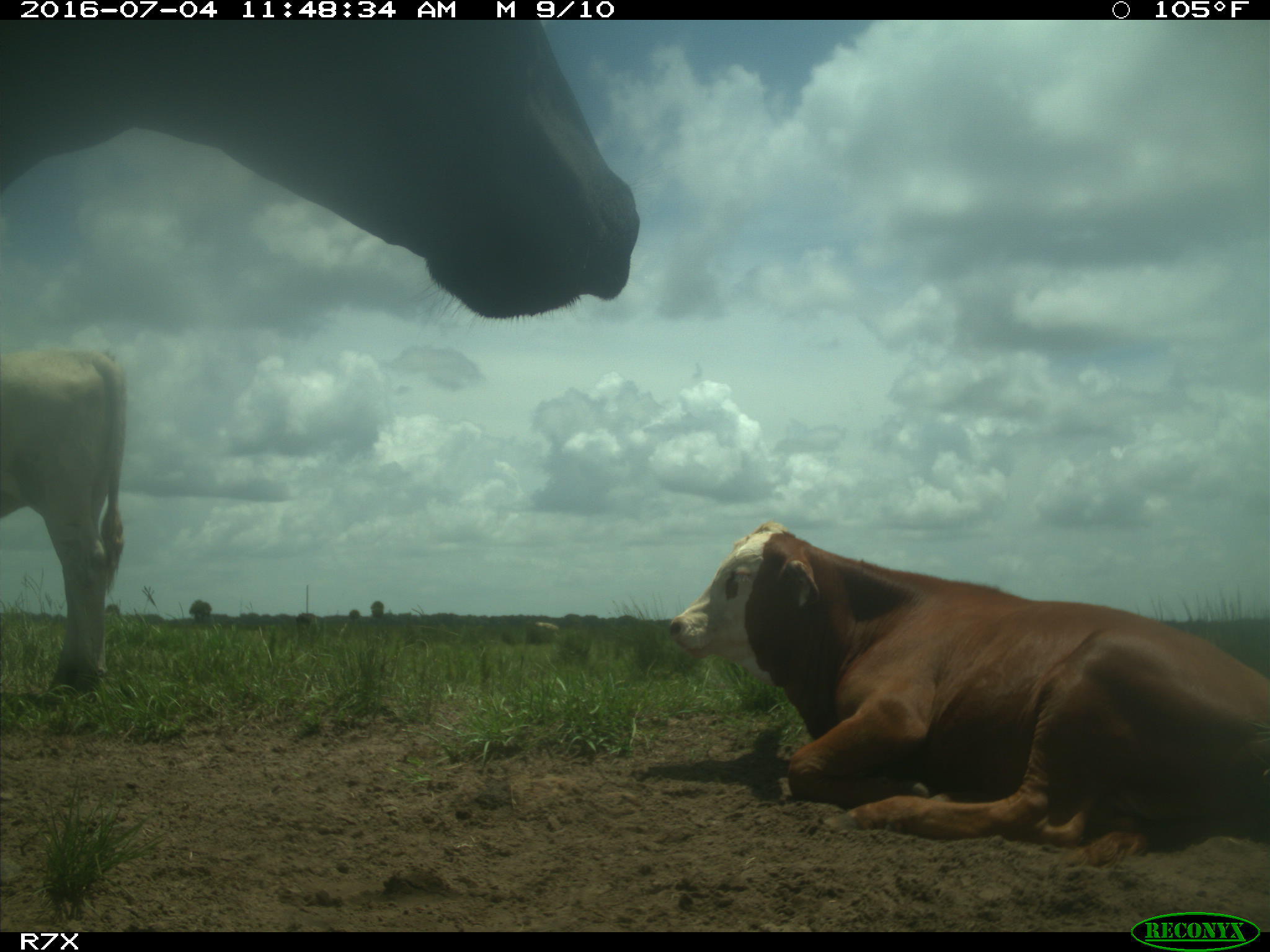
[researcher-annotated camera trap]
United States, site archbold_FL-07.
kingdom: Animalia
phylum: Chordata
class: Mammalia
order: Artiodactyla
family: Bovidae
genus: Bos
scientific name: Bos taurus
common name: domestic cow